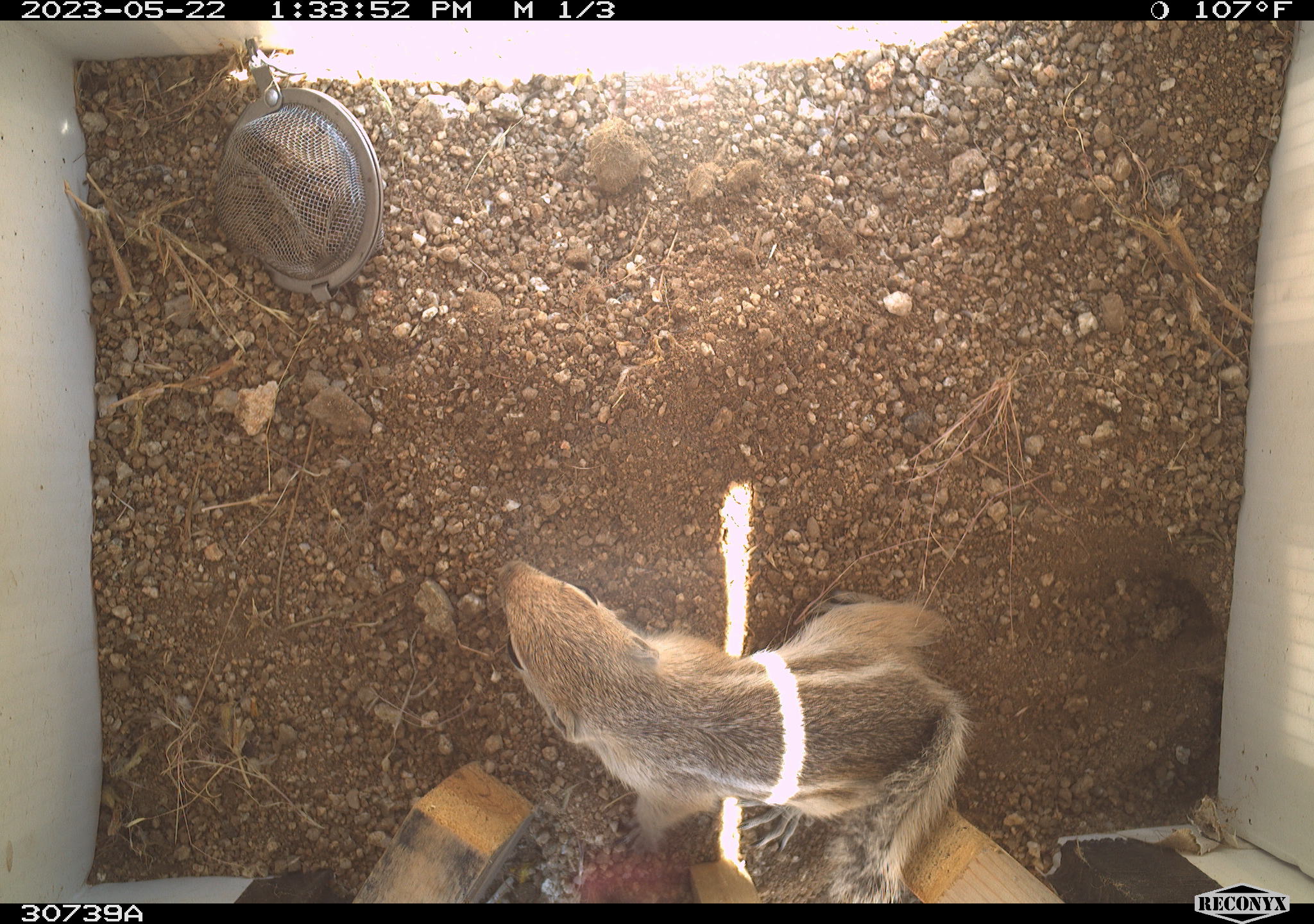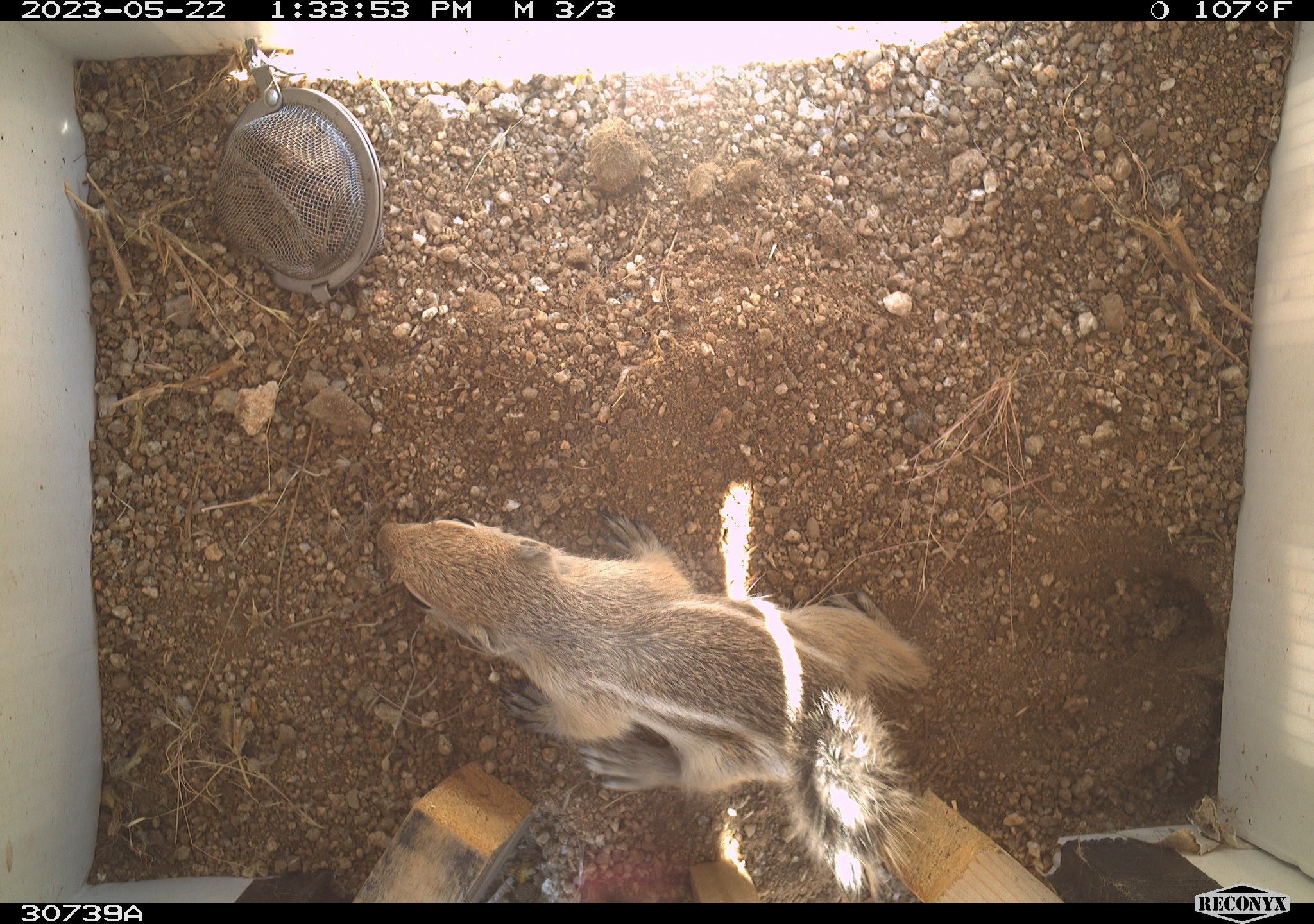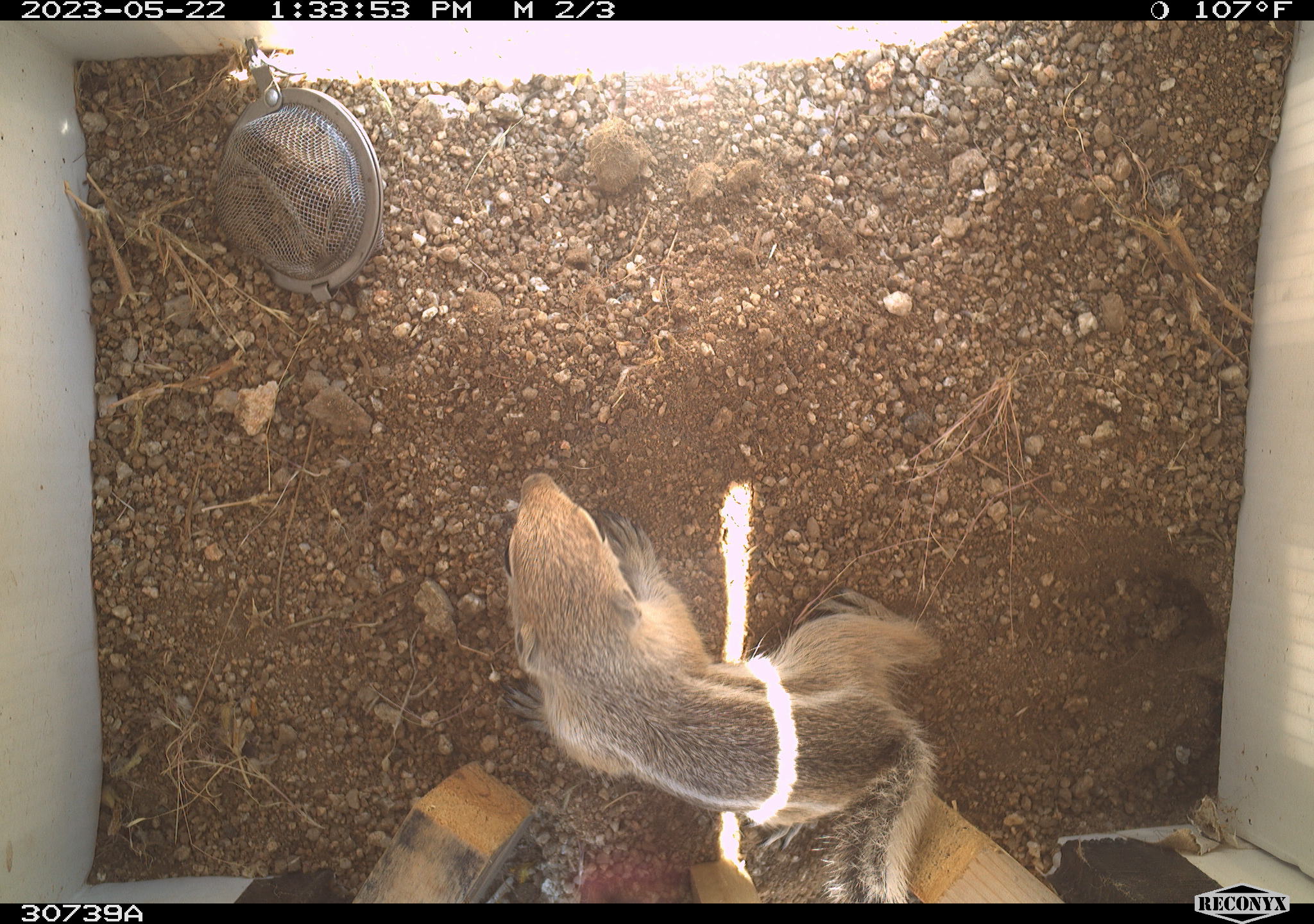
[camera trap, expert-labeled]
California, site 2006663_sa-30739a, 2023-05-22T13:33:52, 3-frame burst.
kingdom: Animalia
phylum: Chordata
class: Mammalia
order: Rodentia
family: Sciuridae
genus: Ammospermophilus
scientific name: Ammospermophilus leucurus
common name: white-tailed antelope squirrel